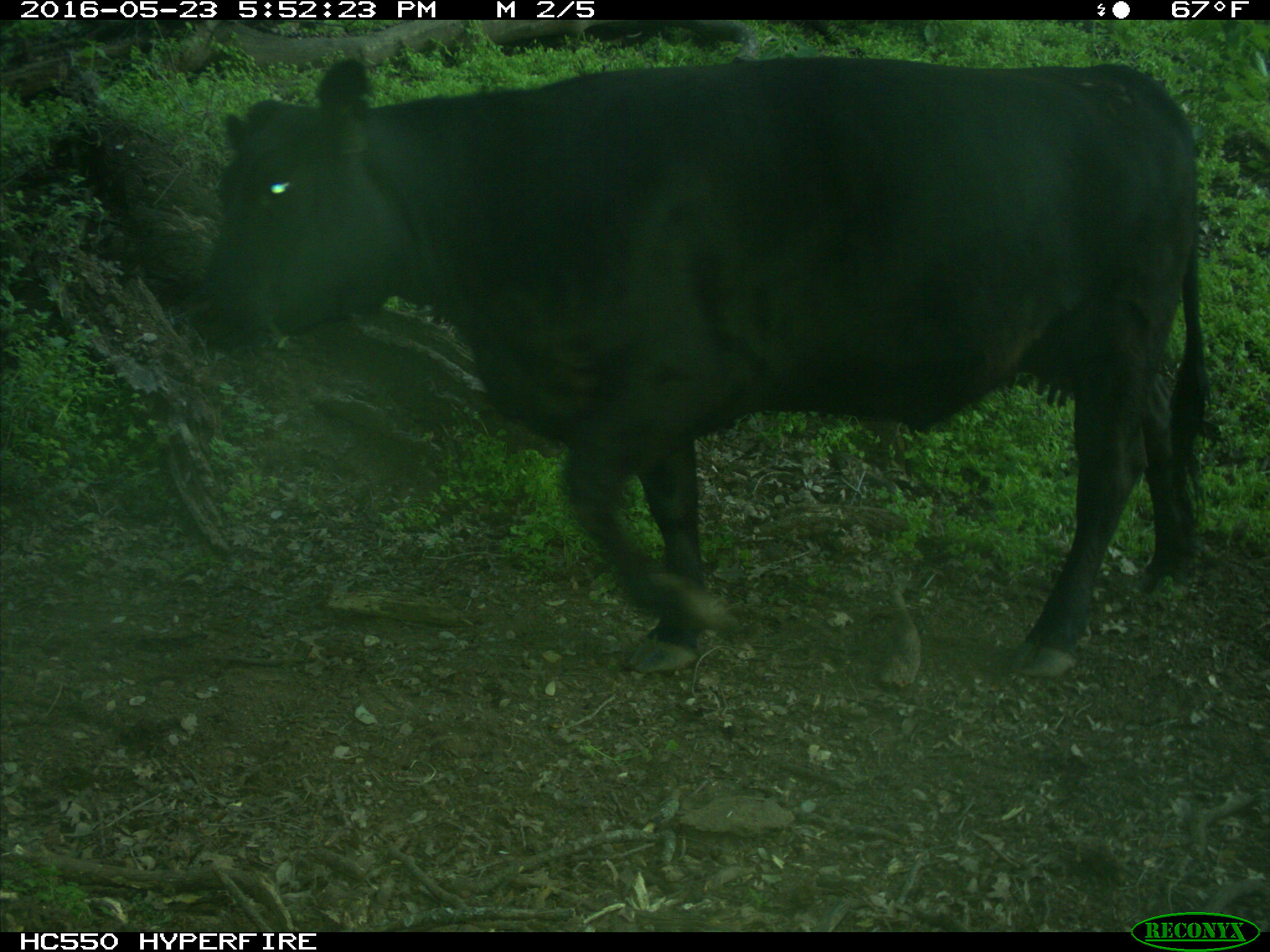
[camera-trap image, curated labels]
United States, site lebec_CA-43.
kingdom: Animalia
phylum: Chordata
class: Mammalia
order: Artiodactyla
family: Bovidae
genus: Bos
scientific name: Bos taurus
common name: domestic cow